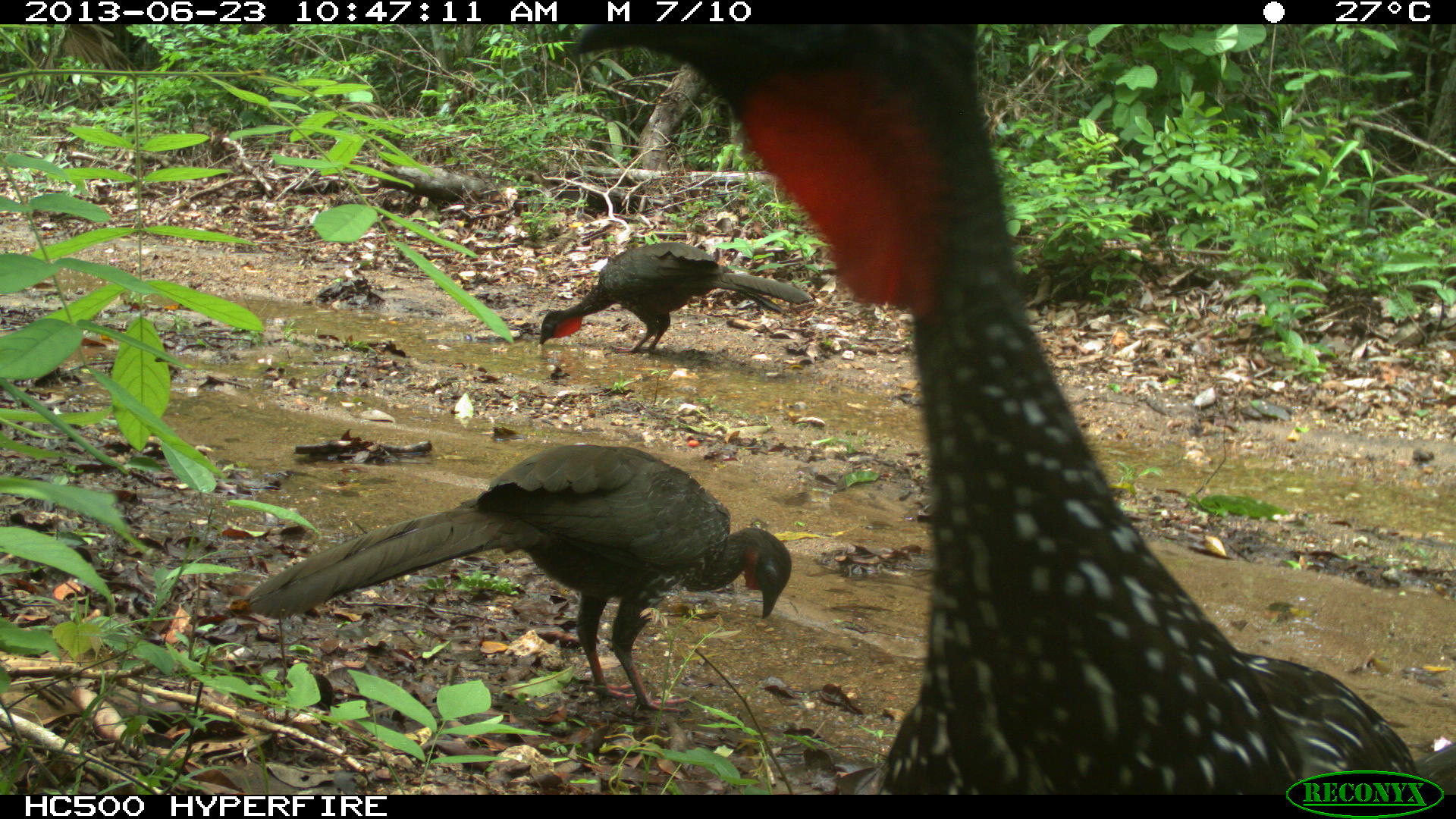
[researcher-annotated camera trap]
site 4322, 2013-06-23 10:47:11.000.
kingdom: Animalia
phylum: Chordata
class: Aves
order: Galliformes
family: Cracidae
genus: Penelope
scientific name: Penelope purpurascens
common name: crested guan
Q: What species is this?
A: Penelope purpurascens (crested guan).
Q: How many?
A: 4.